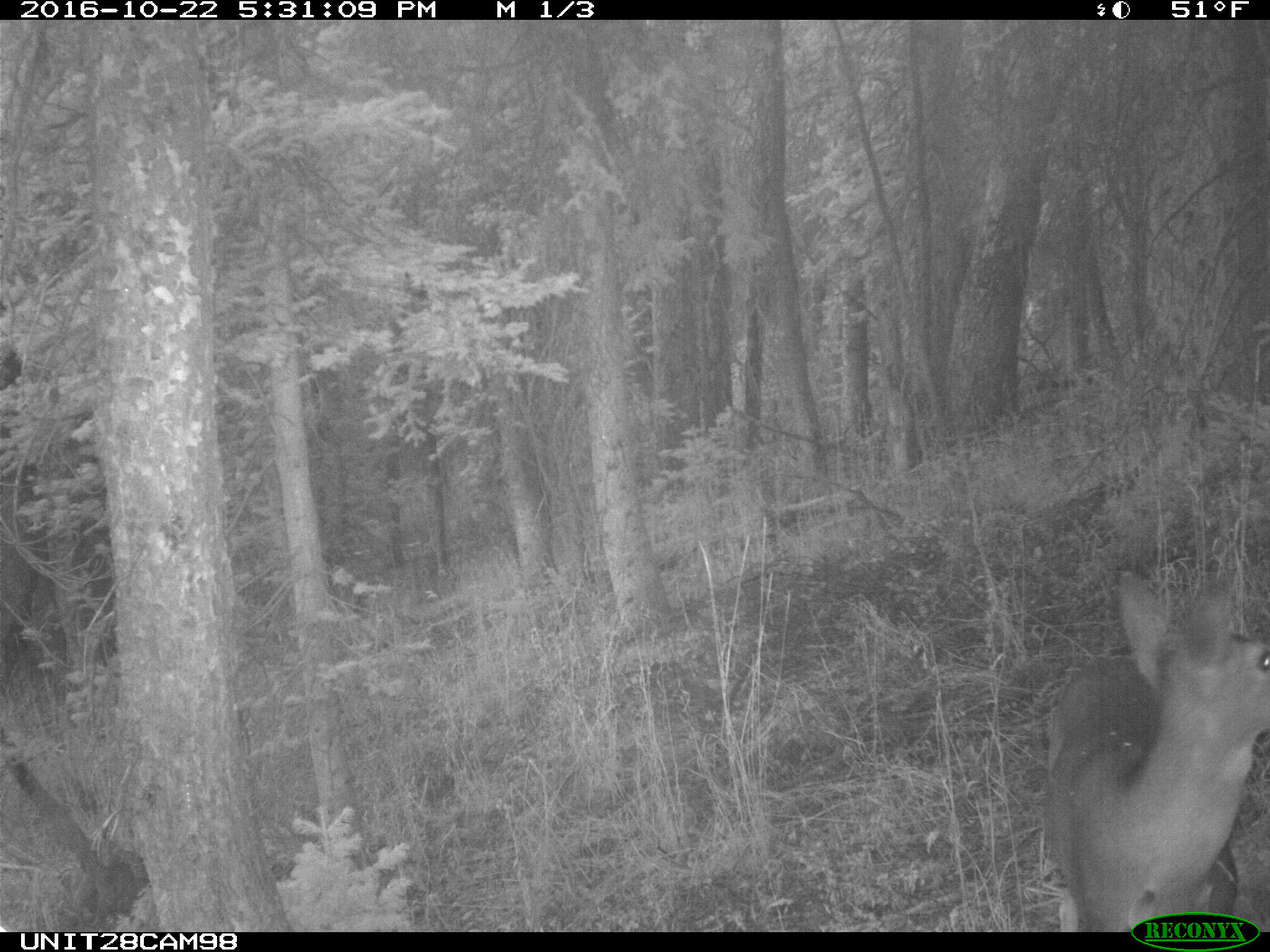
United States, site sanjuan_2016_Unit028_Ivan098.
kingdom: Animalia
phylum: Chordata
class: Mammalia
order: Artiodactyla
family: Cervidae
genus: Odocoileus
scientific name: Odocoileus hemionus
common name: mule deer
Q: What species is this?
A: Odocoileus hemionus (mule deer).